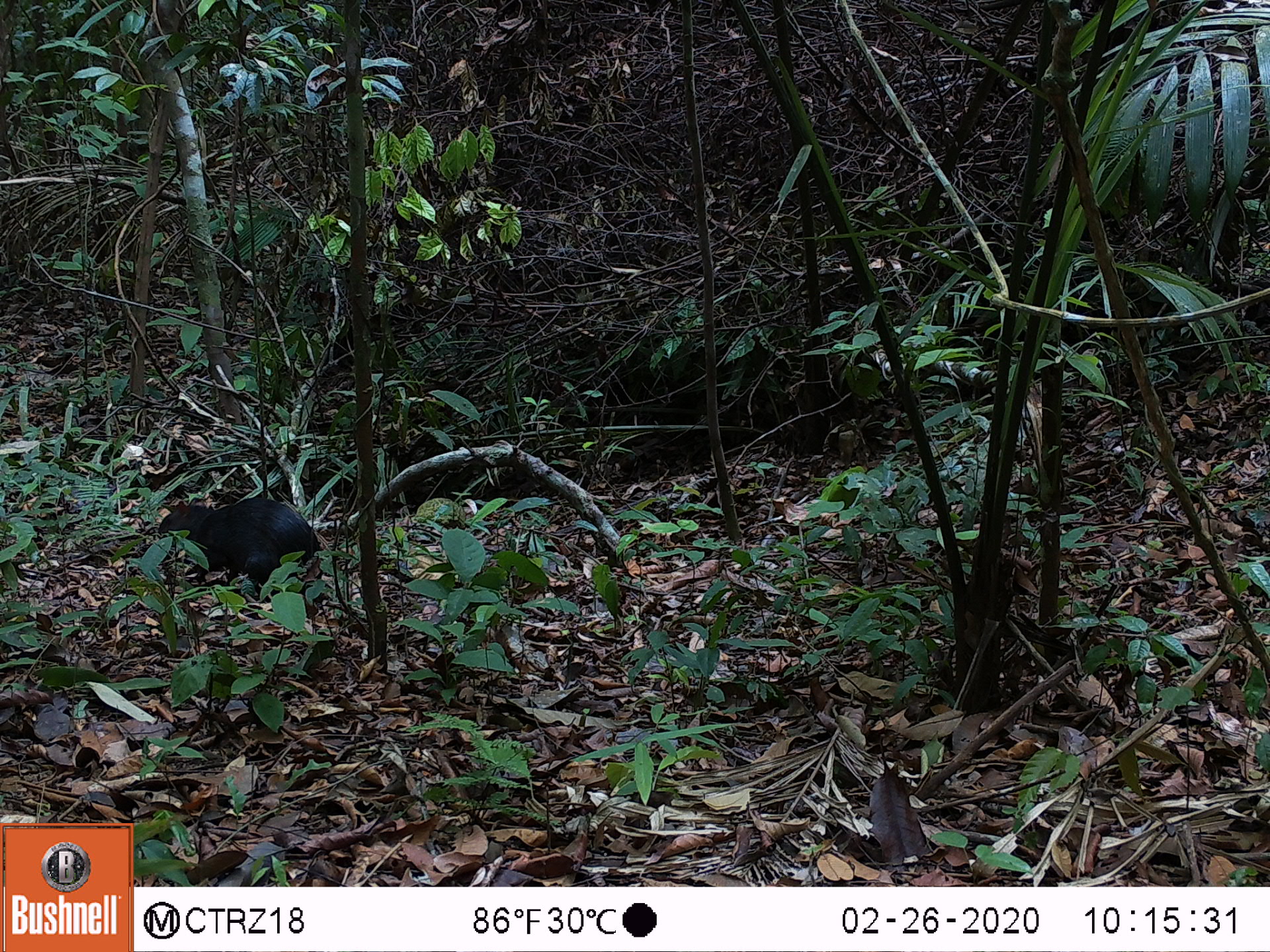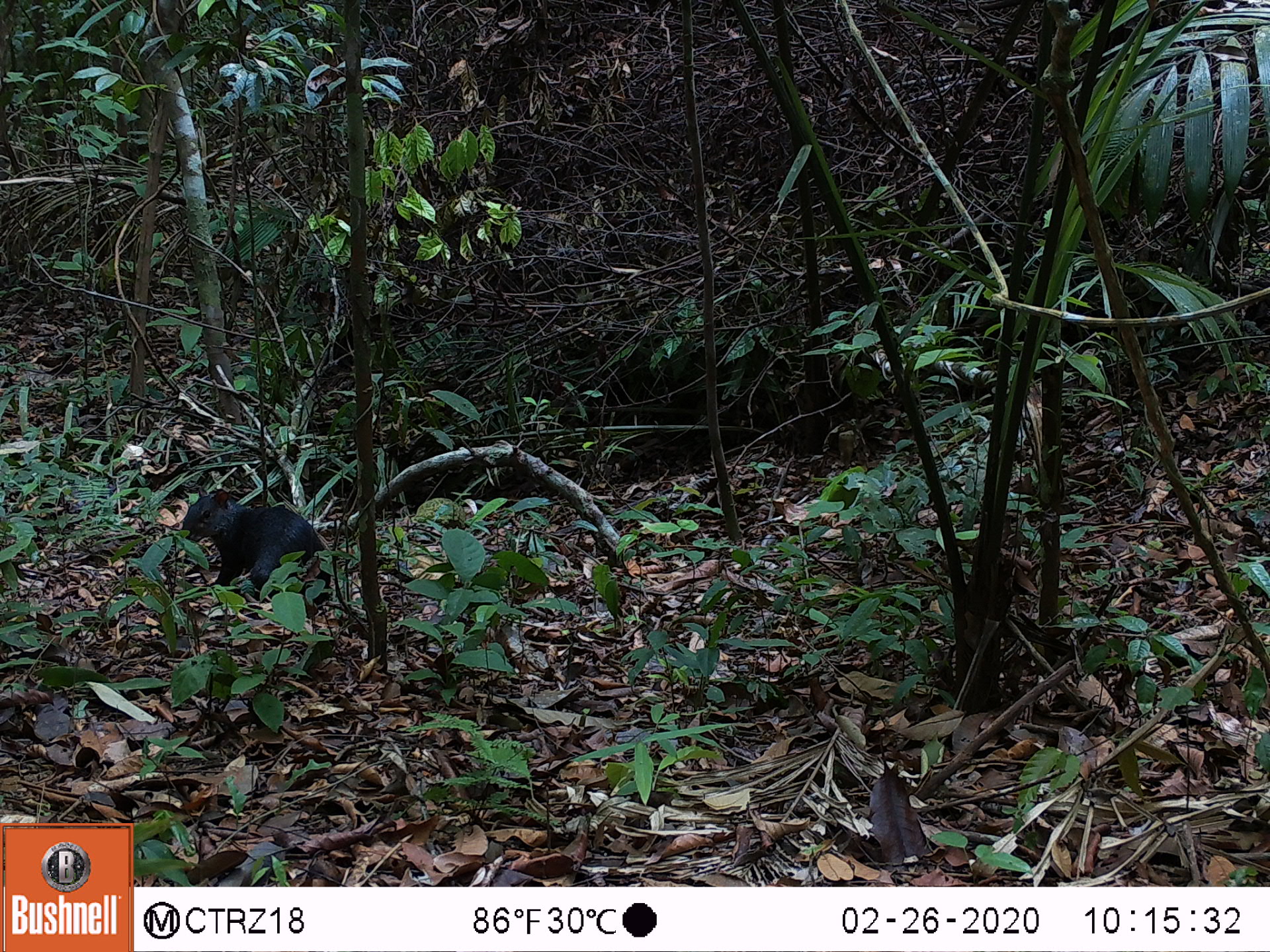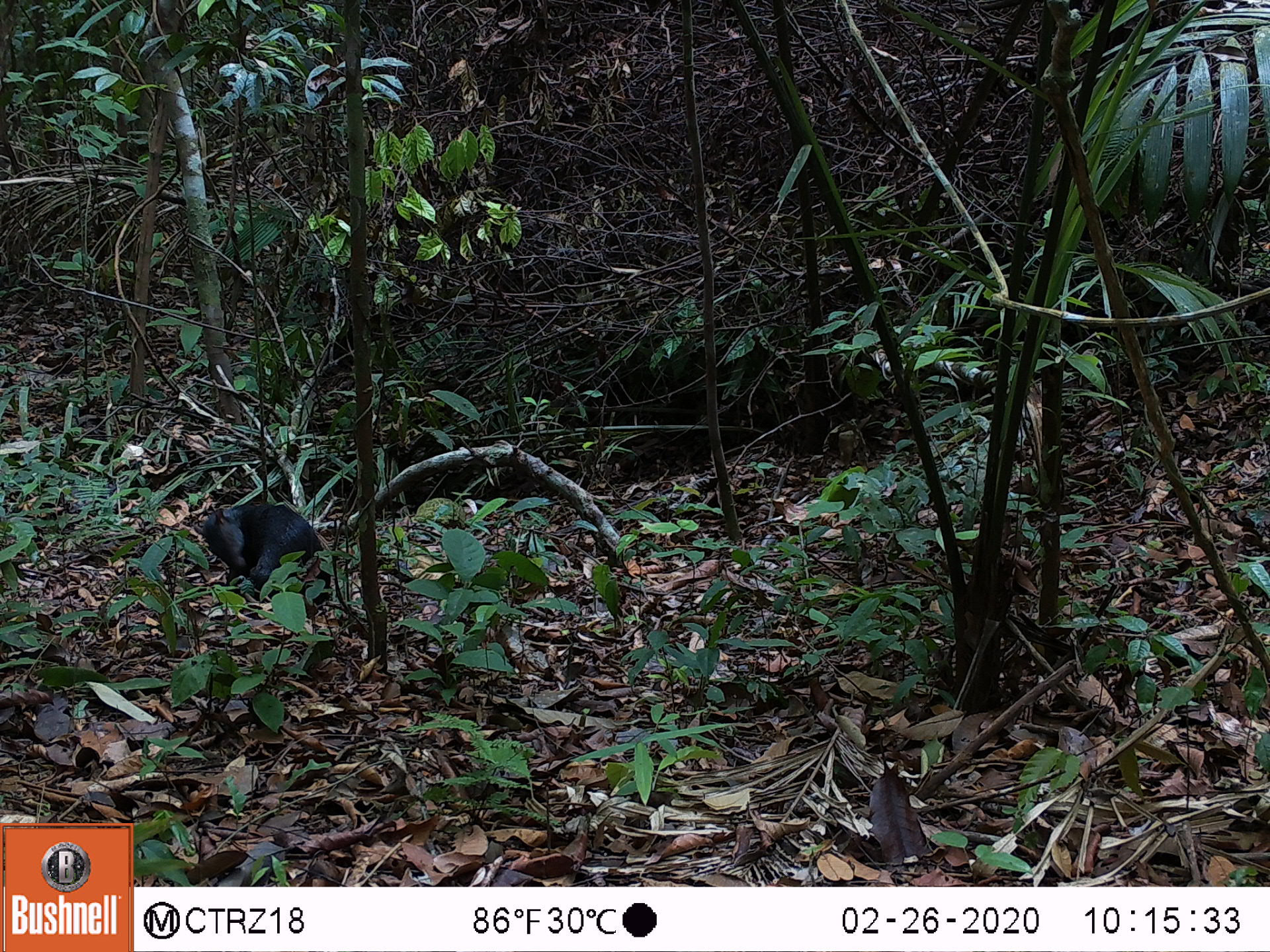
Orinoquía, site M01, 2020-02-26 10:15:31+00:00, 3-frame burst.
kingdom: Animalia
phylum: Chordata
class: Mammalia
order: Rodentia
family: Dasyproctidae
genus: Dasyprocta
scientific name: Dasyprocta fuliginosa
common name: black agouti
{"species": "black agouti (Dasyprocta fuliginosa)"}